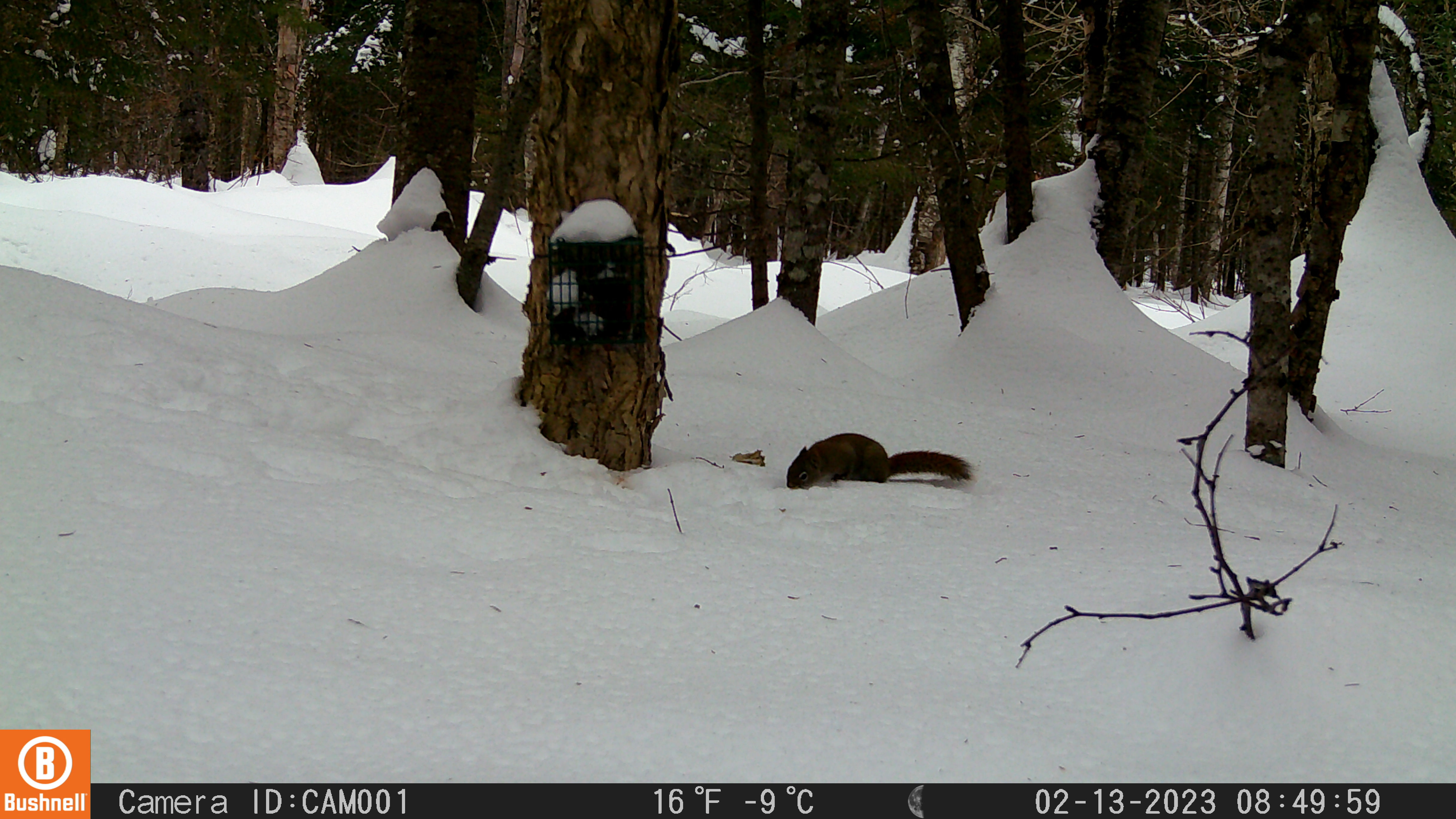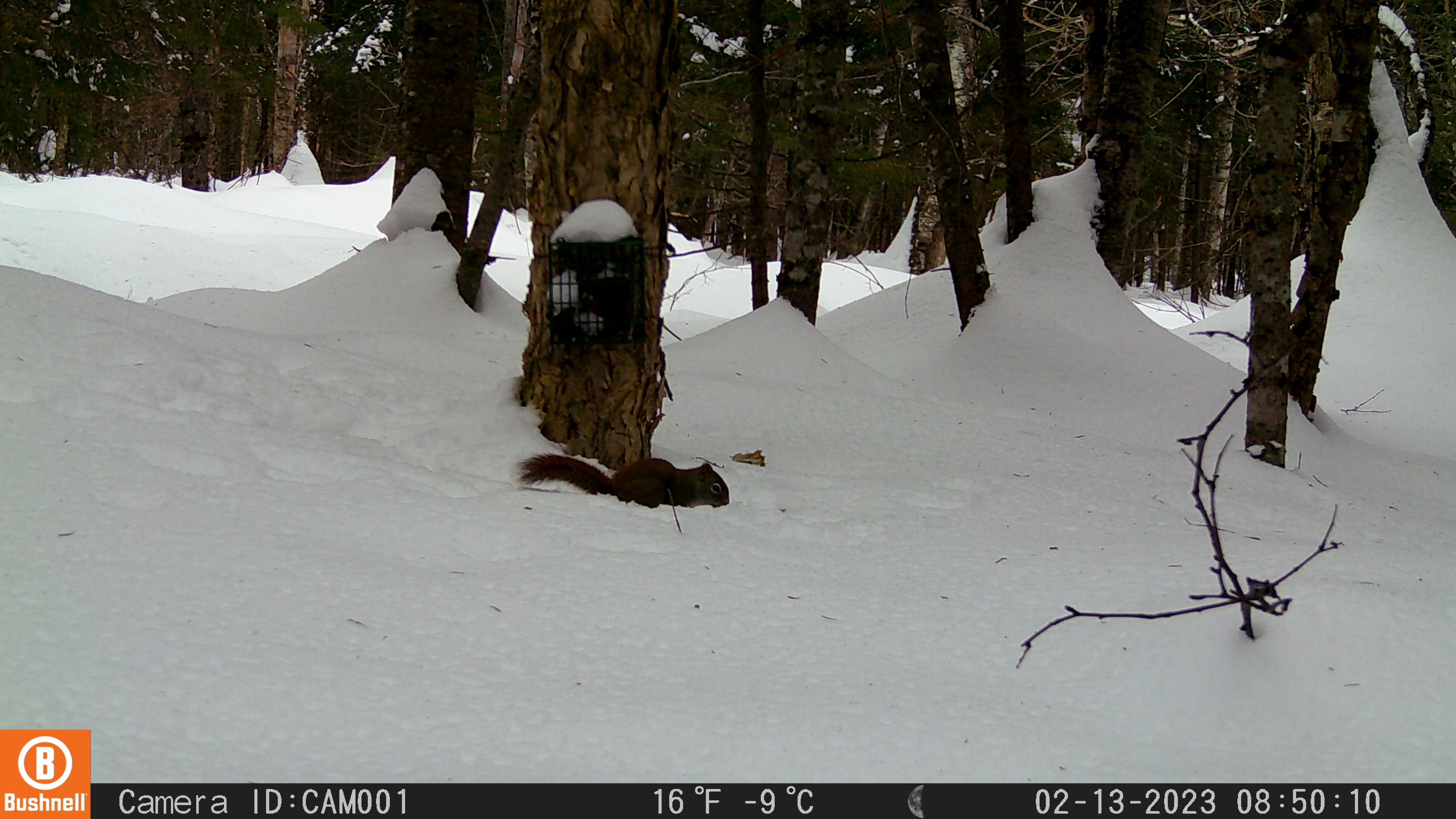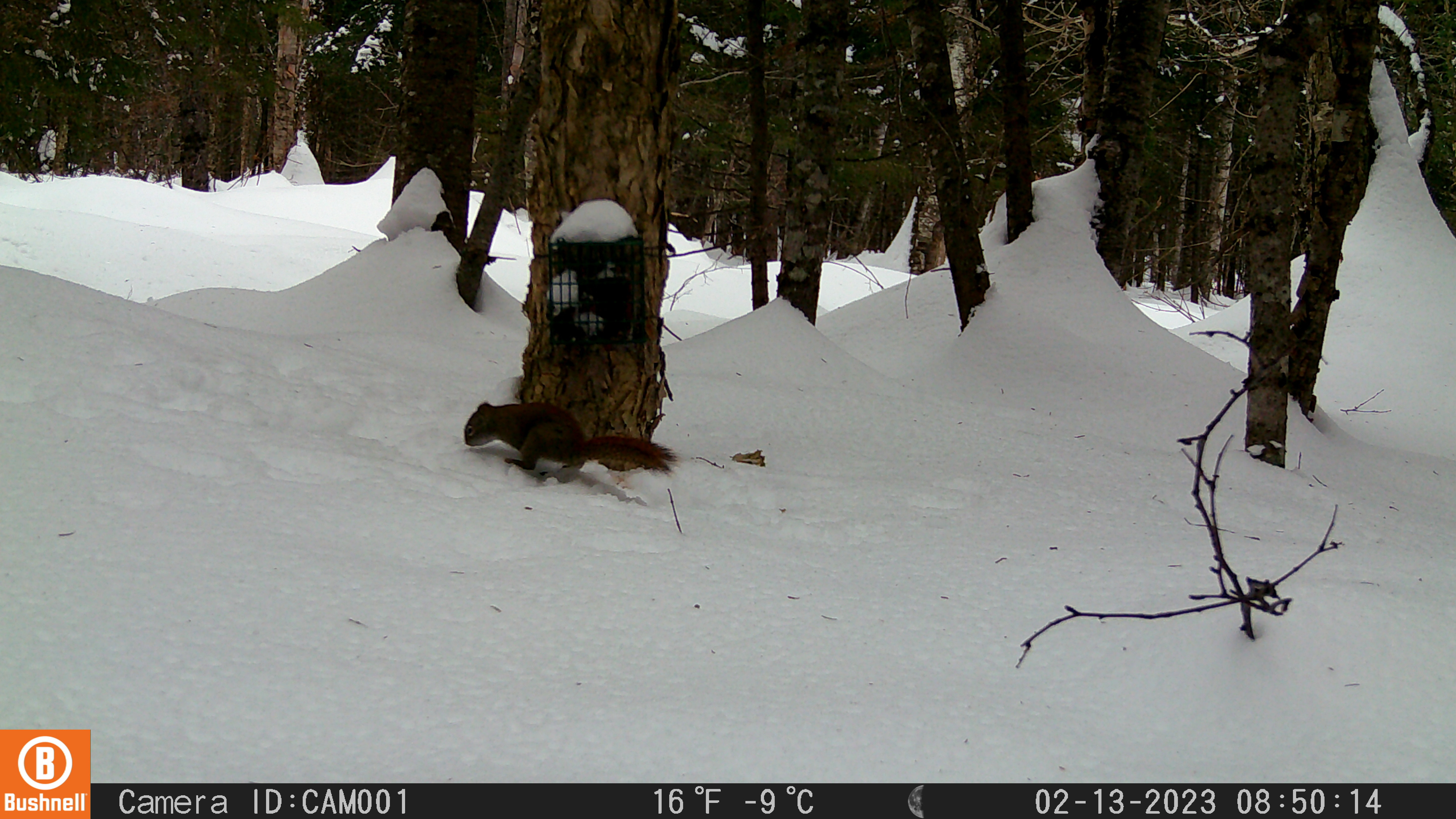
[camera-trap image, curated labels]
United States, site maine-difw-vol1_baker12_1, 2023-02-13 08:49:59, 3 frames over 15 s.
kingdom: Animalia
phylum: Chordata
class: Mammalia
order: Rodentia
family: Sciuridae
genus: Tamiasciurus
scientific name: Tamiasciurus hudsonicus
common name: red squirrel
Red squirrel (Tamiasciurus hudsonicus).